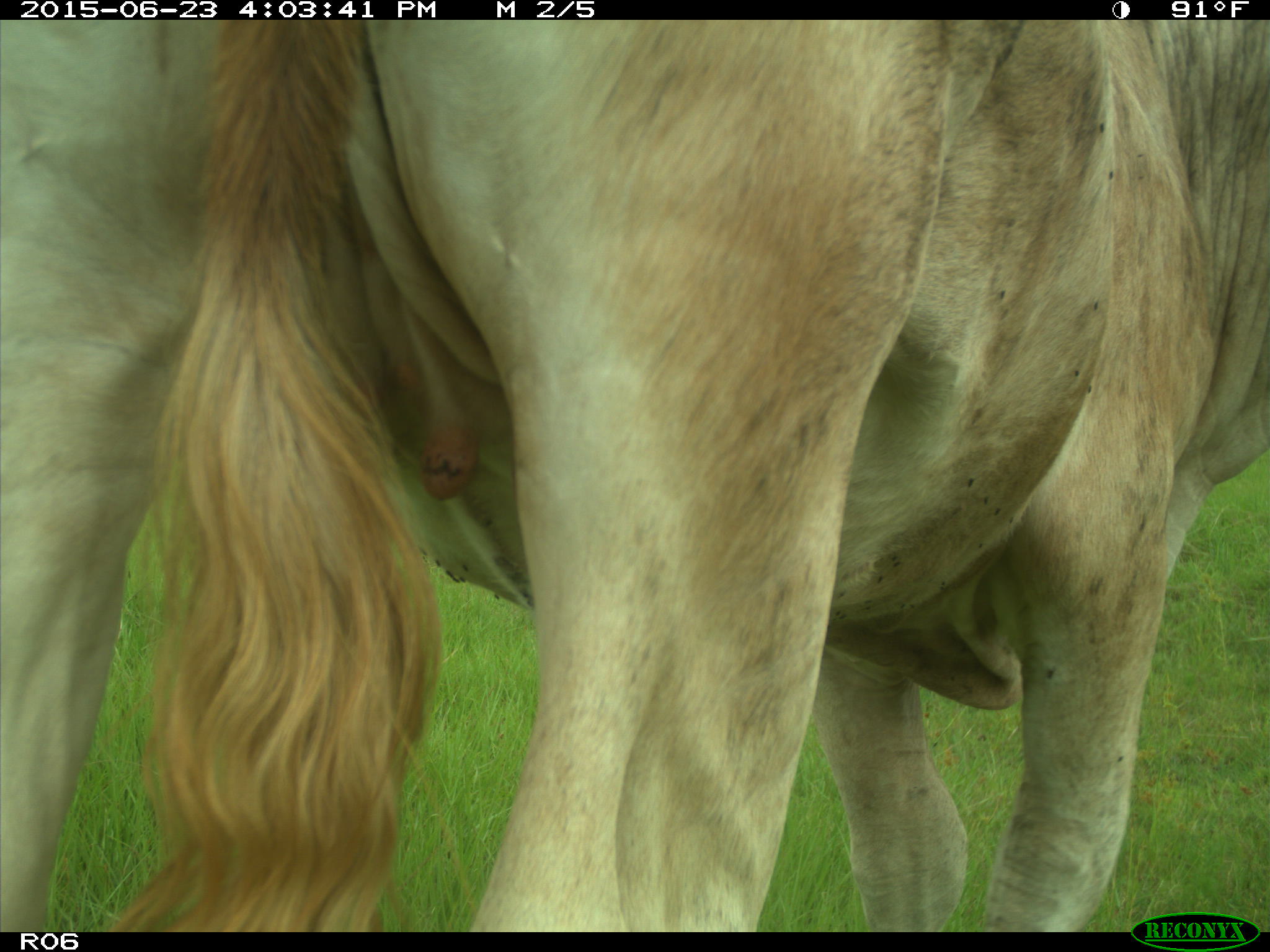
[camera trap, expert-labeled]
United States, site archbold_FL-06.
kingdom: Animalia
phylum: Chordata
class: Mammalia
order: Artiodactyla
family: Bovidae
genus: Bos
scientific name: Bos taurus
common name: domestic cow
Bos taurus (domestic cow).